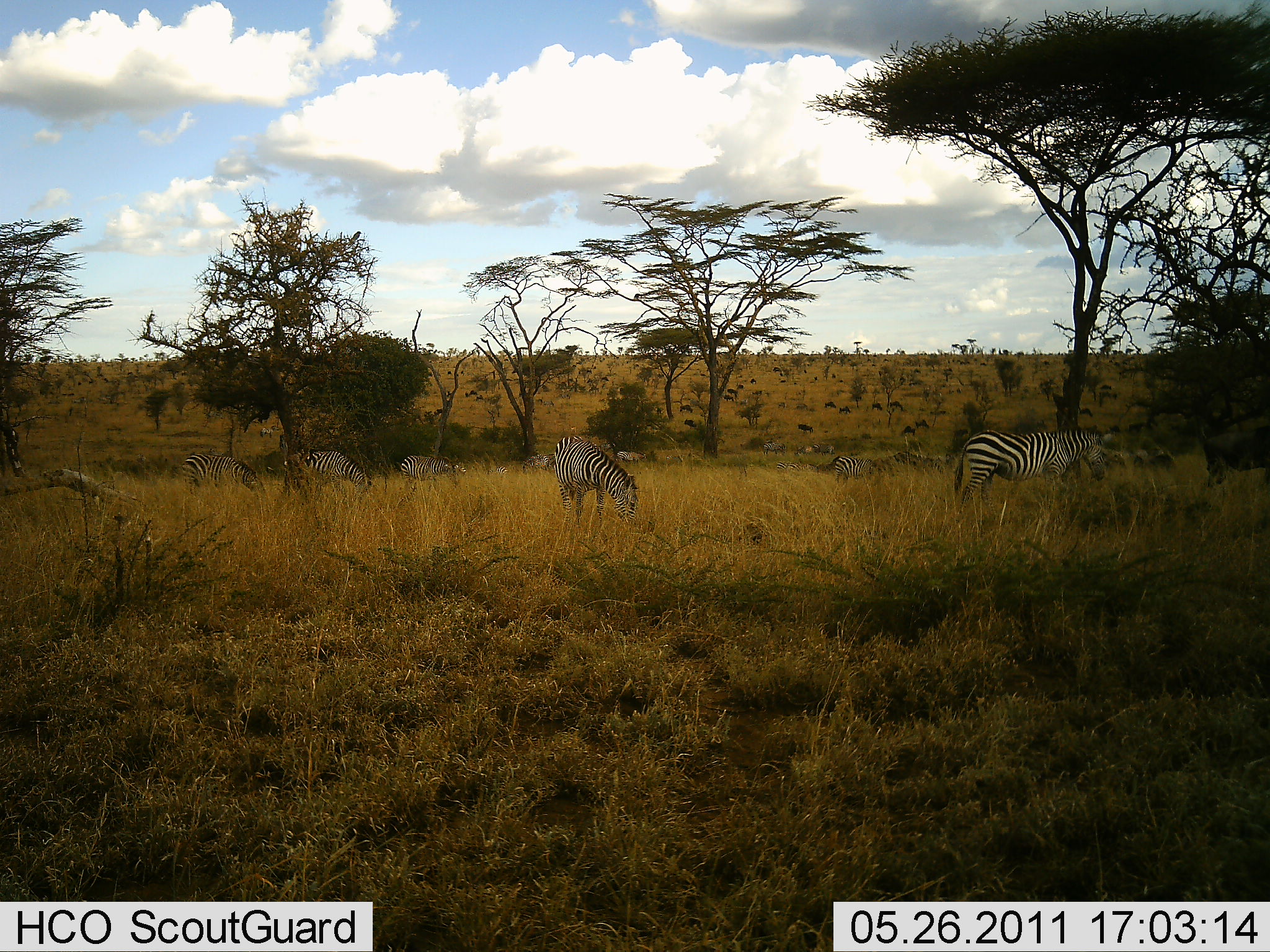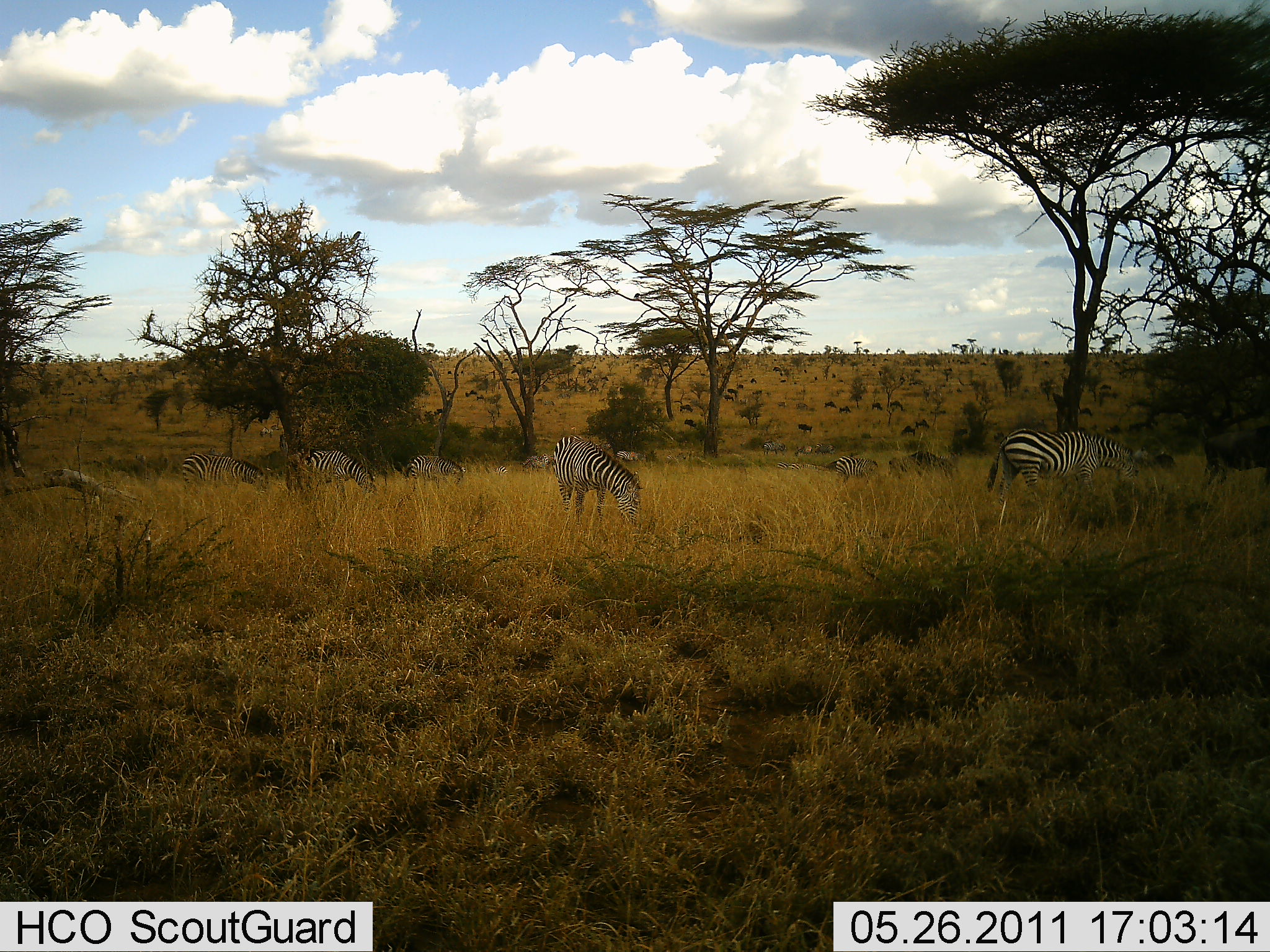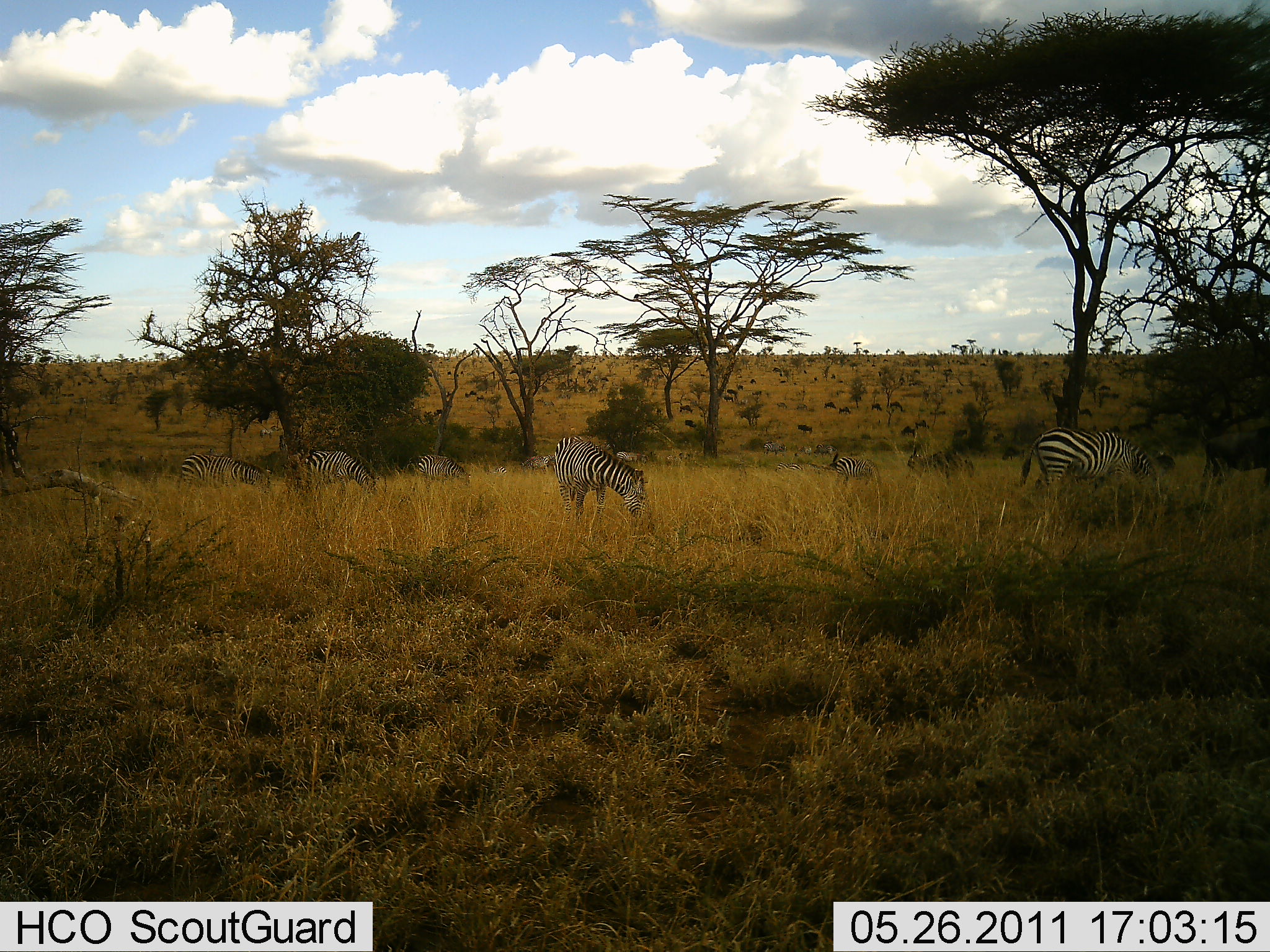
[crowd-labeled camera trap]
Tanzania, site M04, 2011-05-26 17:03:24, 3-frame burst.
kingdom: Animalia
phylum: Chordata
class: Mammalia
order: Perissodactyla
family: Equidae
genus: Equus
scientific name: Equus quagga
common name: plains zebra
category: zebra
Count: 7.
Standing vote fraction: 39%.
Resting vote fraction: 0%.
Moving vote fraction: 33%.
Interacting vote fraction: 0%.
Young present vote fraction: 0%.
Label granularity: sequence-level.